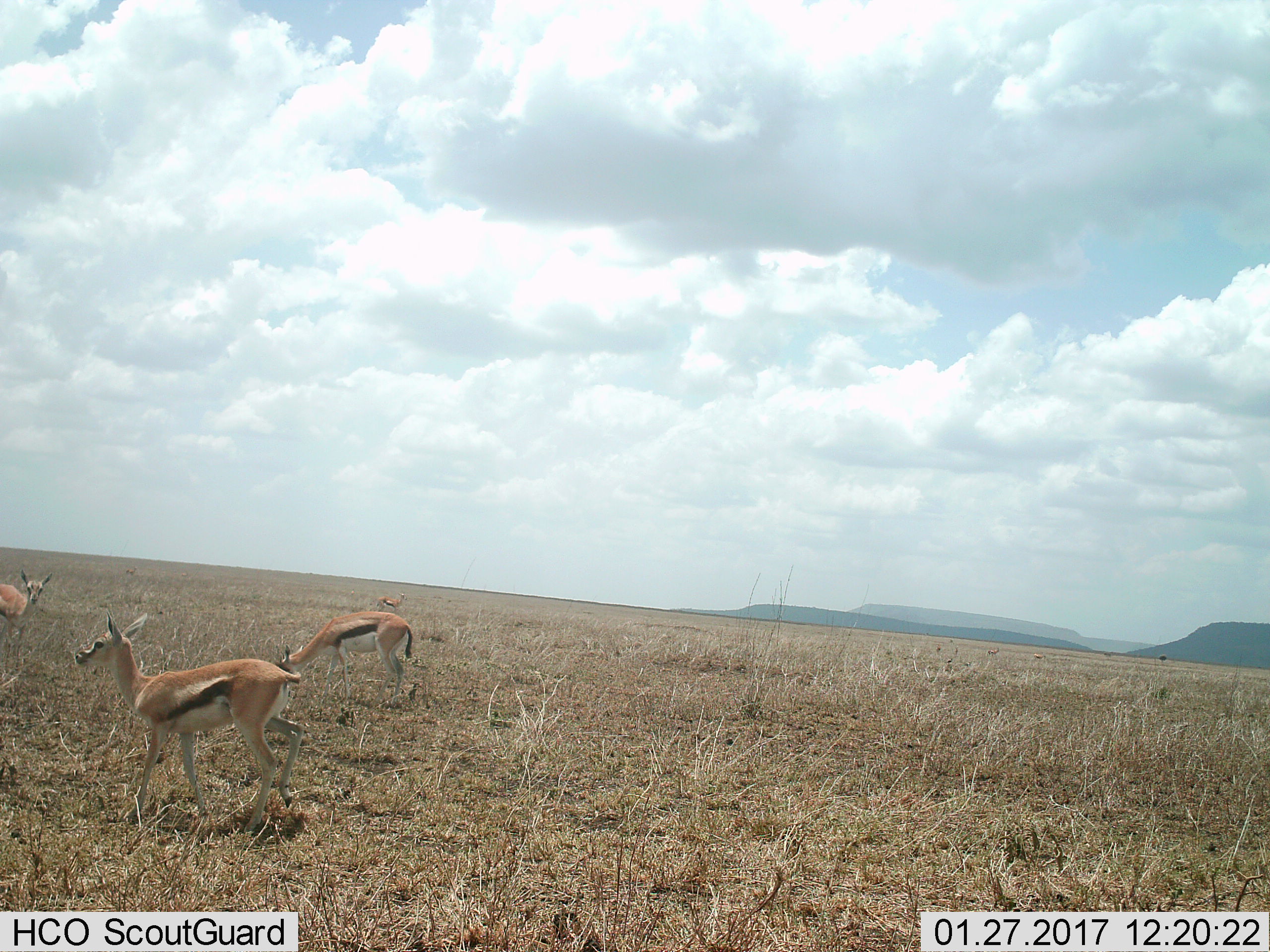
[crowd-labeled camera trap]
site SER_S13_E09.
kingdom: Animalia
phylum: Chordata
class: Mammalia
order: Artiodactyla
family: Bovidae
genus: Eudorcas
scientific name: Eudorcas thomsonii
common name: thomson's gazelle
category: gazellethomsons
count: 5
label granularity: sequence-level